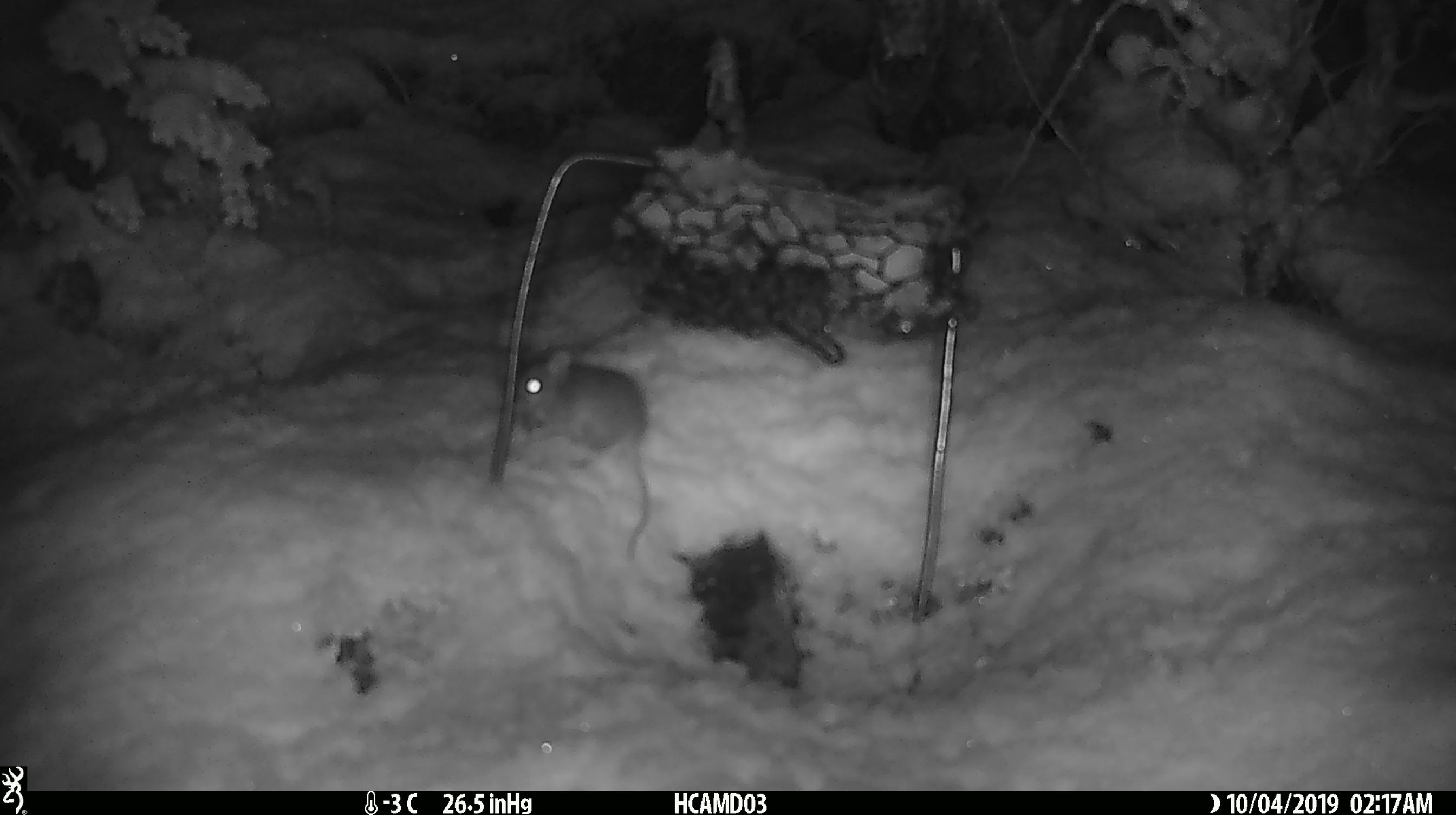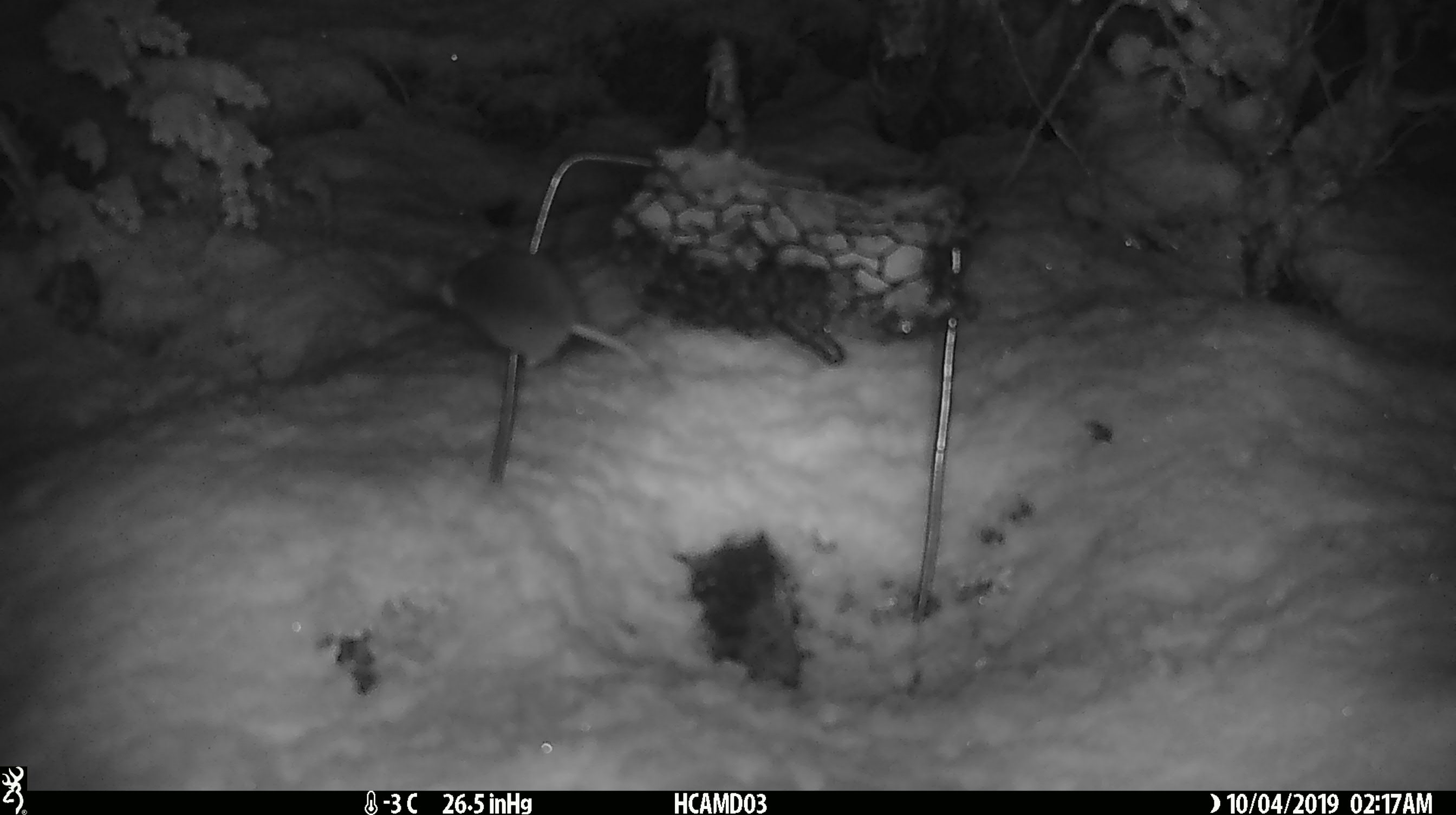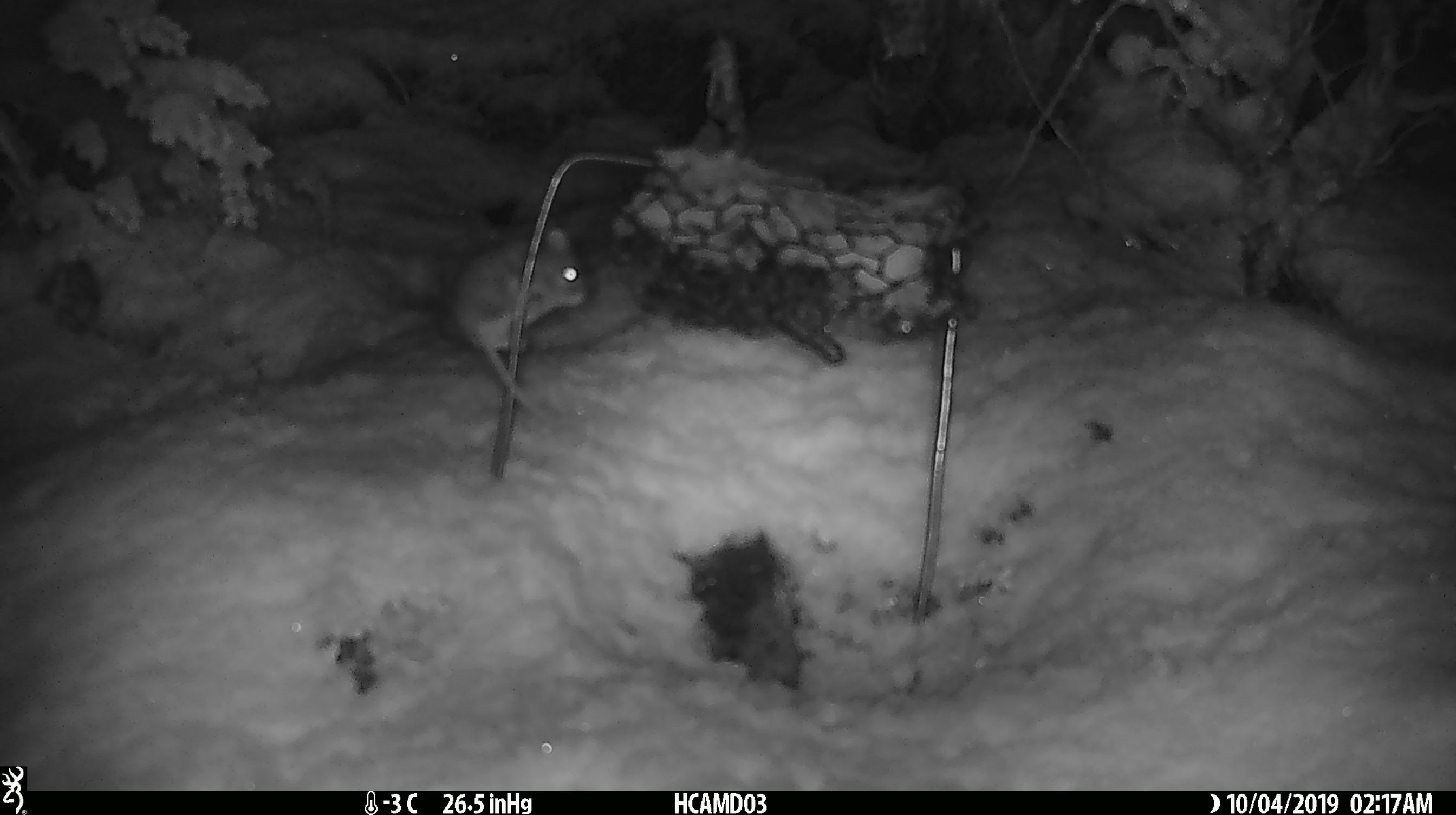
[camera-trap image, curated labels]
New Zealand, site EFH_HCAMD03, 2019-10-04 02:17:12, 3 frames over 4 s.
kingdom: Animalia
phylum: Chordata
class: Mammalia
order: Rodentia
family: Muridae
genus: Mus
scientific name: Mus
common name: mouse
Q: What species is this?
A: Mouse (Mus).